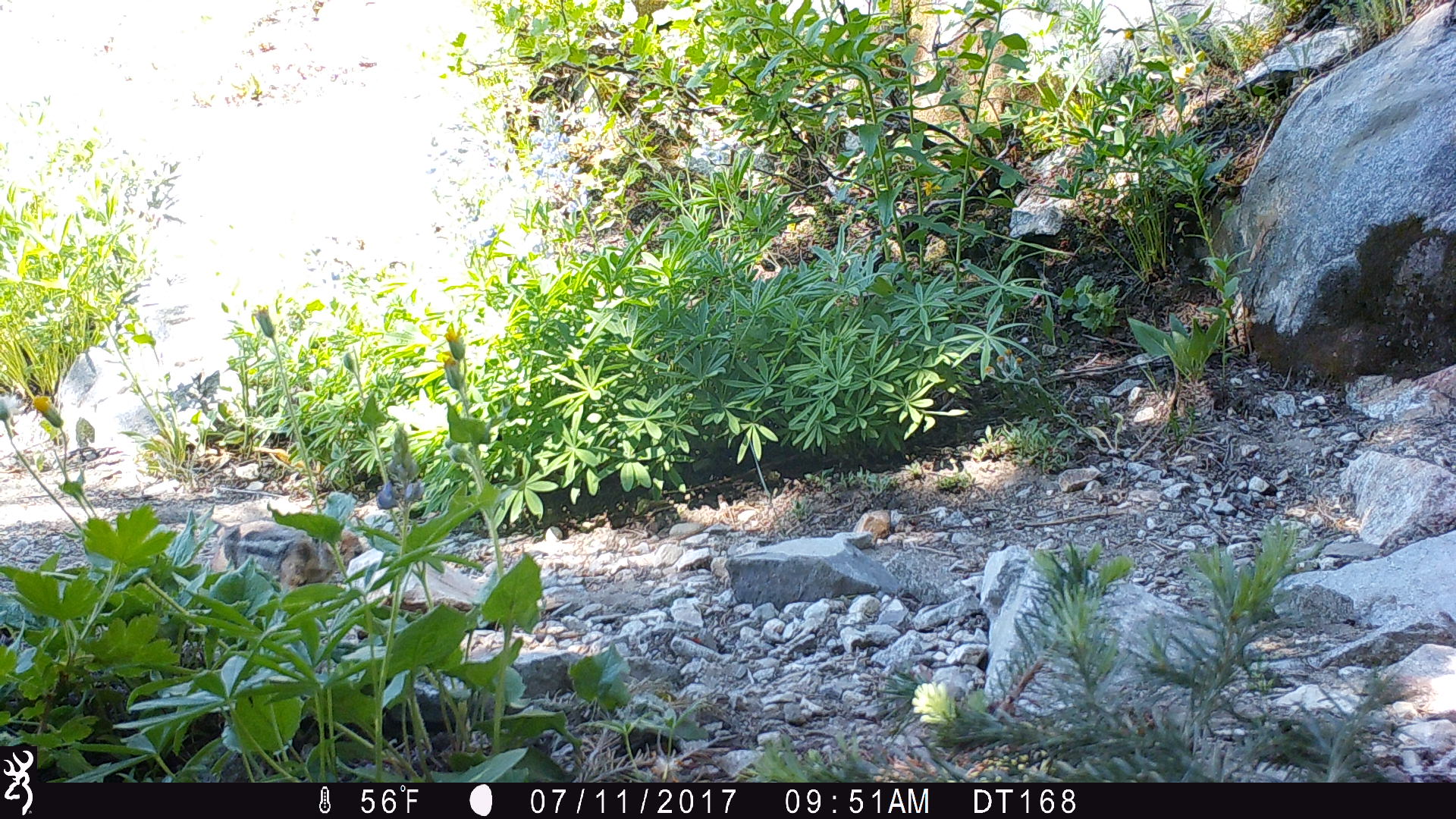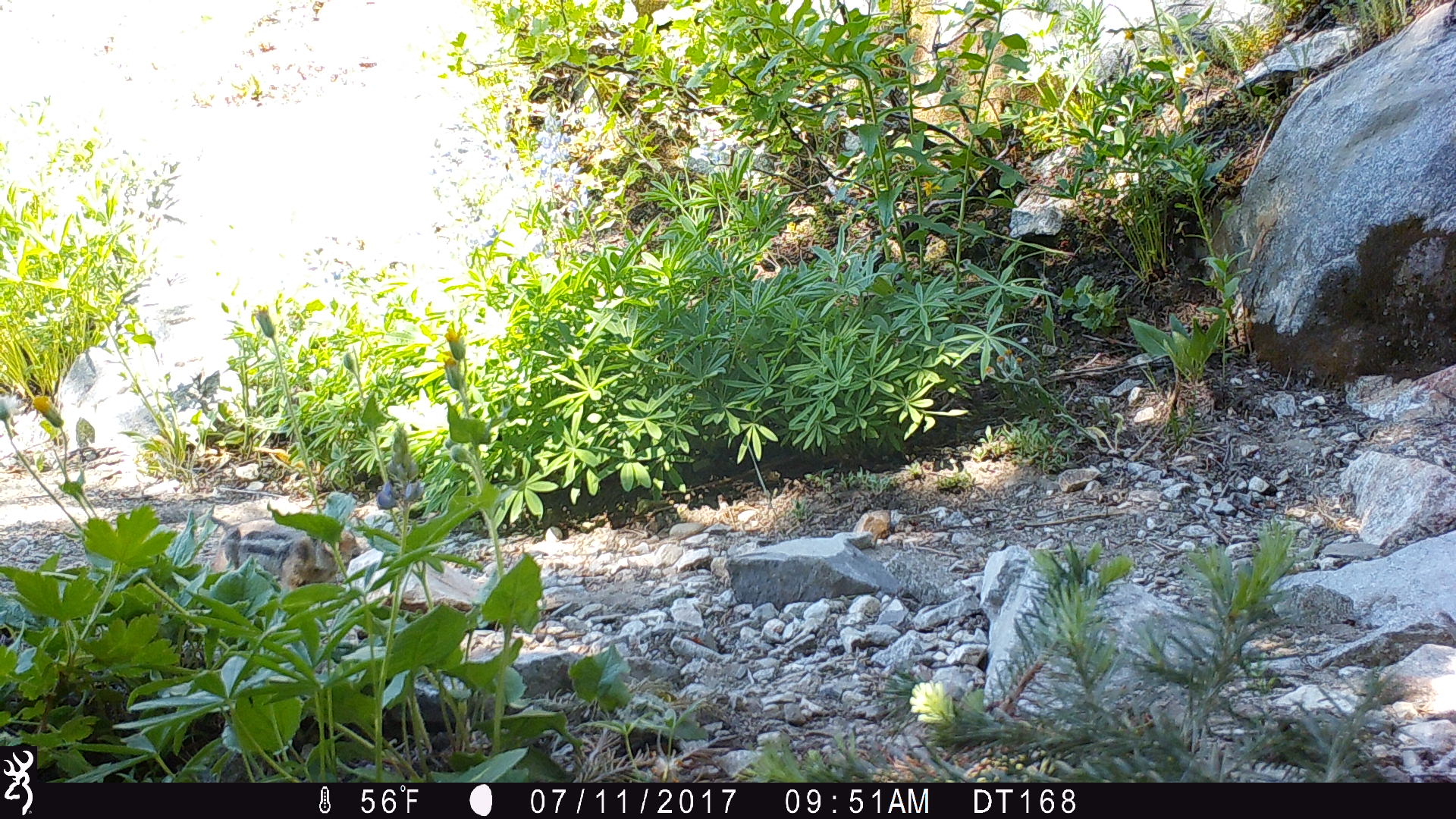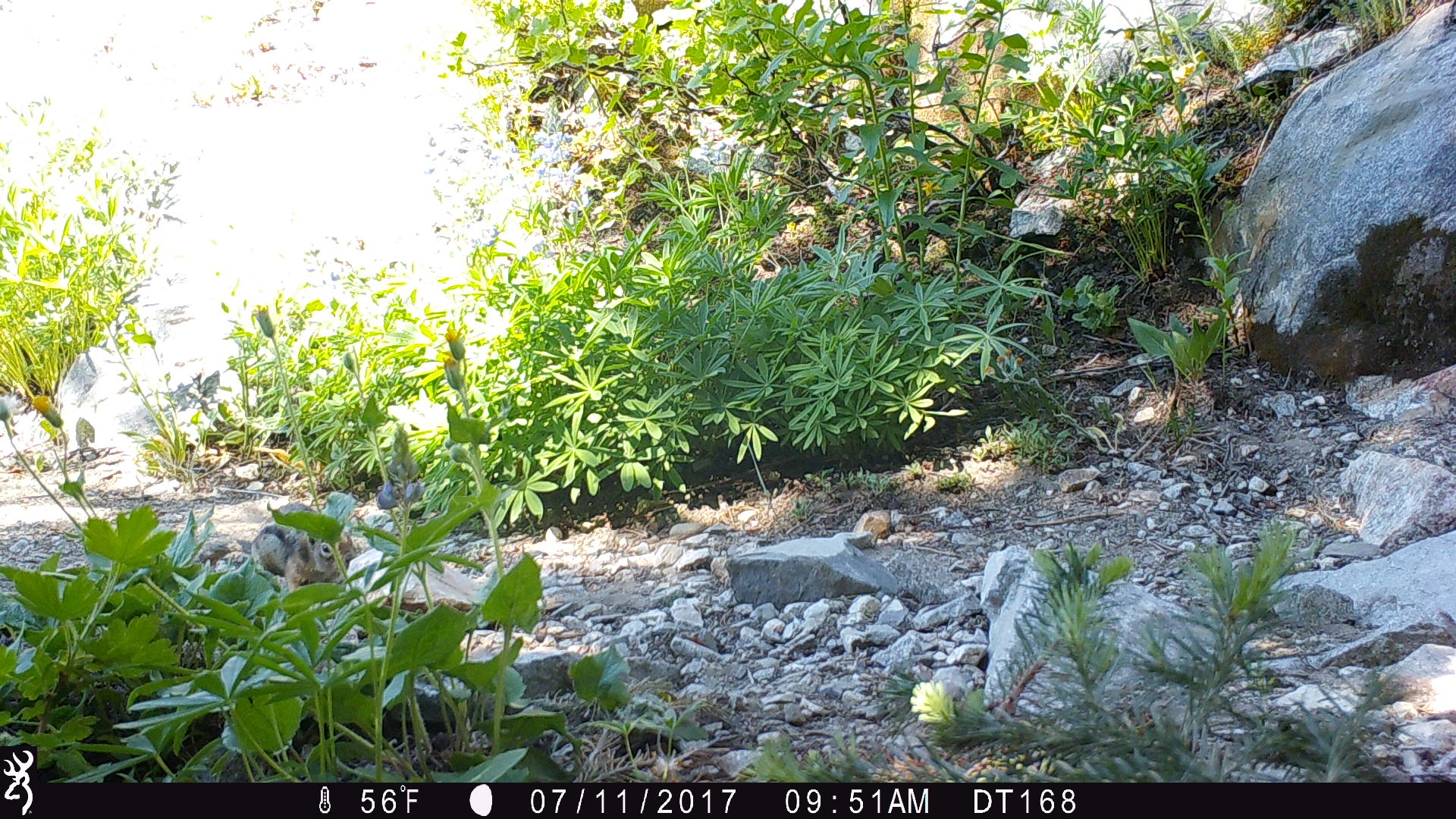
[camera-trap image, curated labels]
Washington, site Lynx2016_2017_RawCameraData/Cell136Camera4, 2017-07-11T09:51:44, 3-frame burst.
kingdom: Animalia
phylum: Chordata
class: Mammalia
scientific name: Mammalia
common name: small mammal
Small mammal (Mammalia). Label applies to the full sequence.